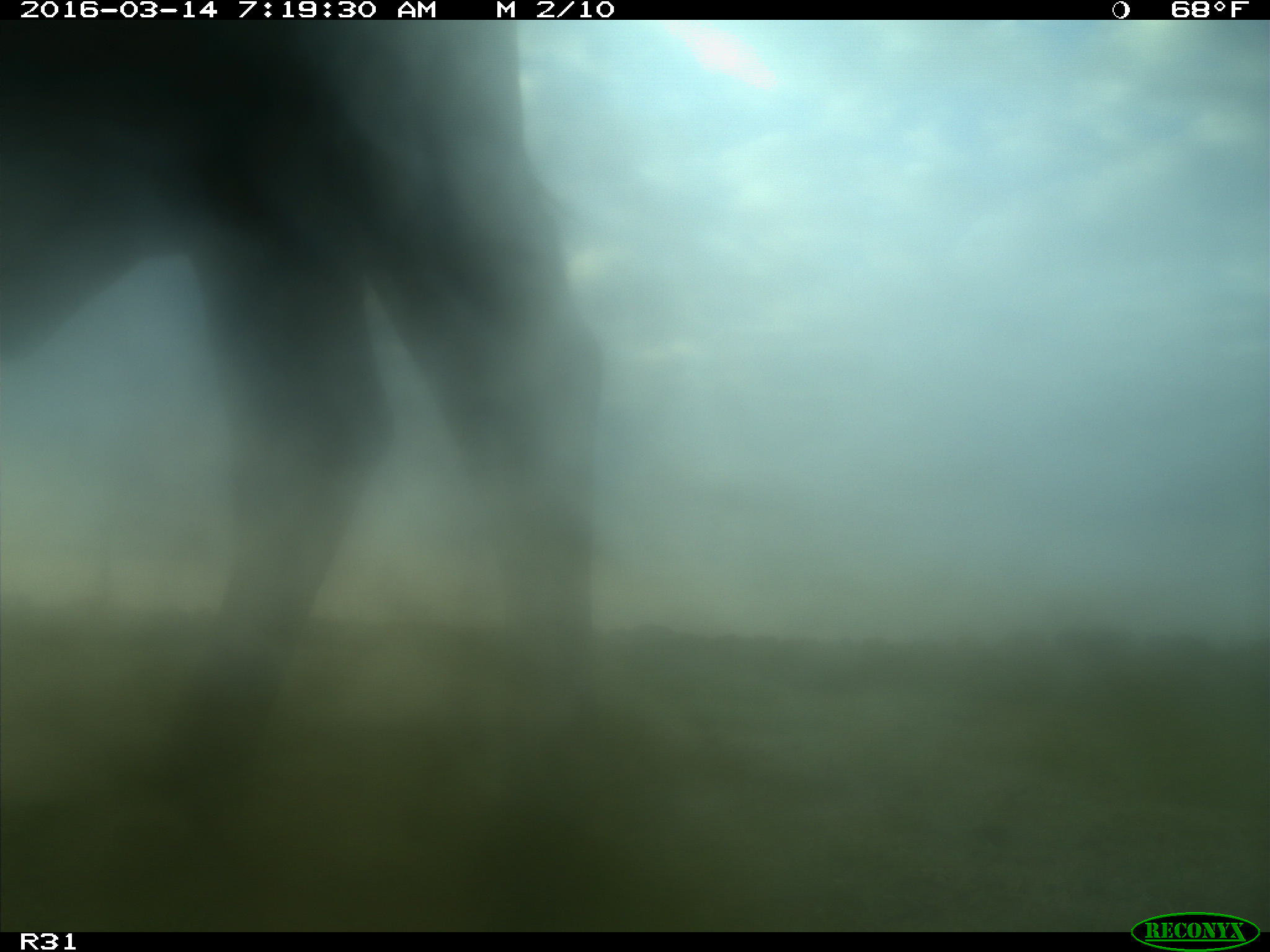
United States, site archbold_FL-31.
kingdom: Animalia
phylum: Chordata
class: Mammalia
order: Artiodactyla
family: Bovidae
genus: Bos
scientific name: Bos taurus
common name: domestic cow